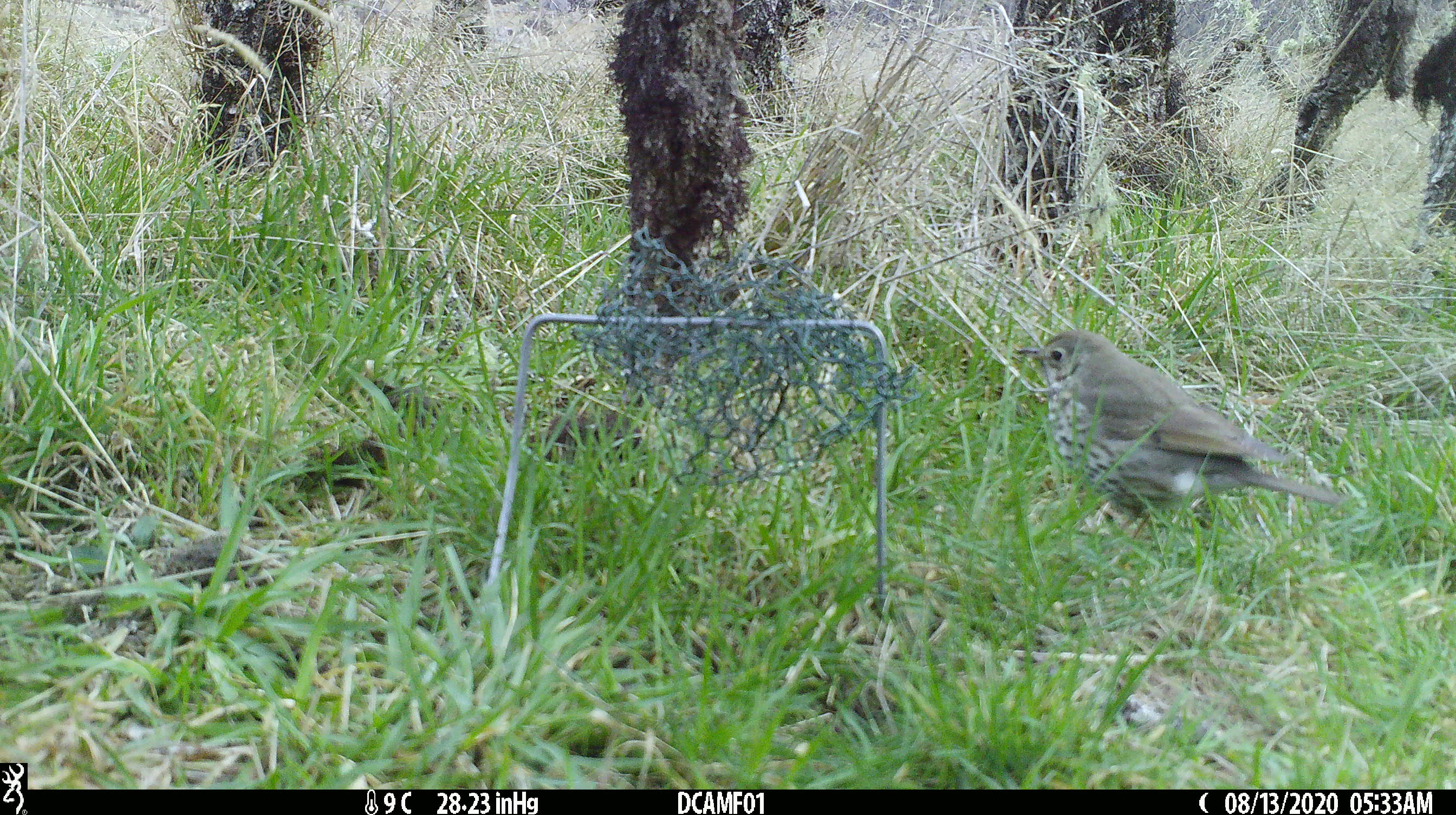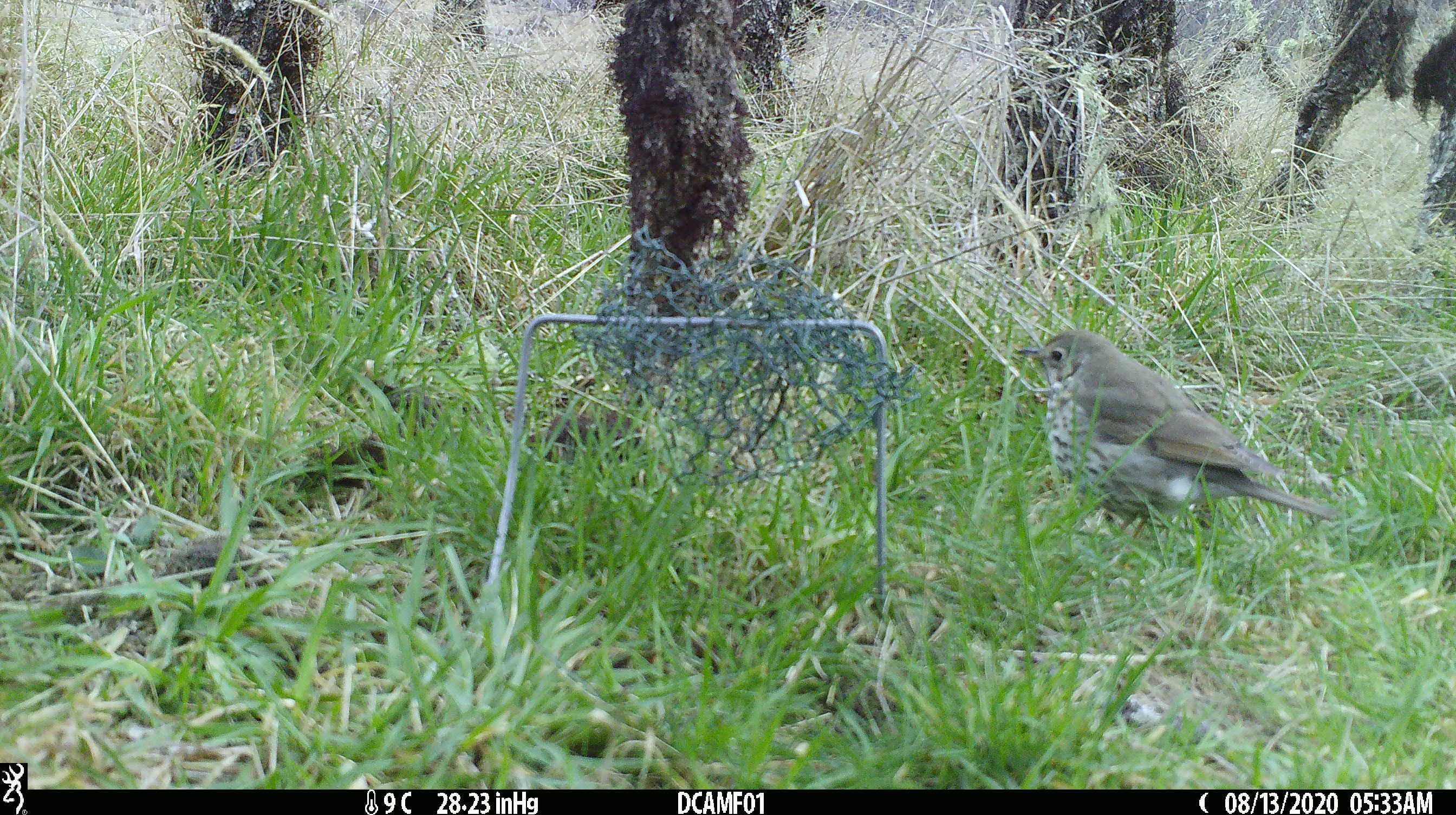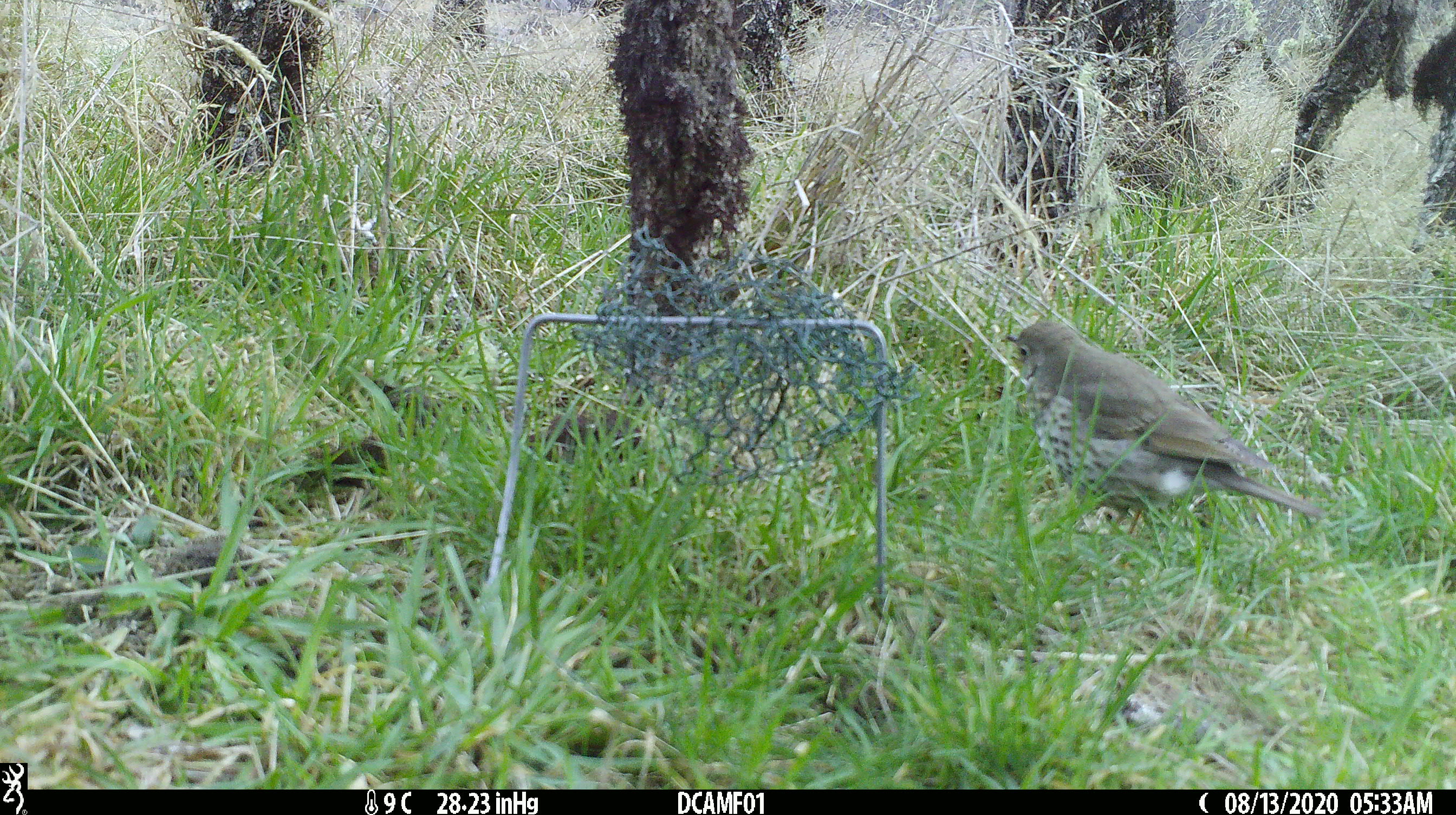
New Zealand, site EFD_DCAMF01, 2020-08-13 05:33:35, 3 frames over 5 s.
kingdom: Animalia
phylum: Chordata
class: Aves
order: Passeriformes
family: Turdidae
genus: Turdus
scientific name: Turdus philomelos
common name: song thrush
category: thrush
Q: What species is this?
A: Thrush (song thrush) (Turdus philomelos).